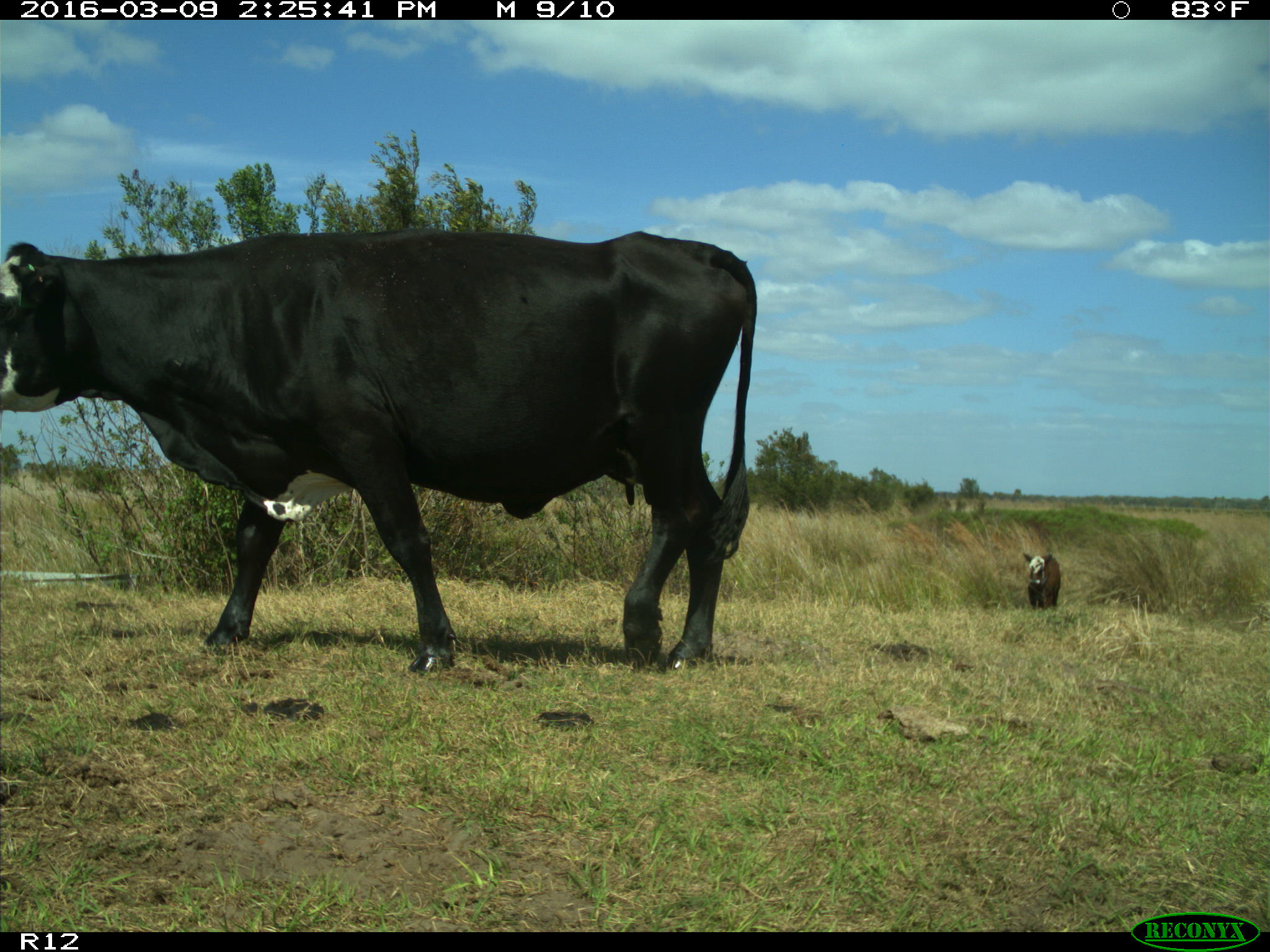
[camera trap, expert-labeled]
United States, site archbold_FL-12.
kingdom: Animalia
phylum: Chordata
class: Mammalia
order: Artiodactyla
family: Bovidae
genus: Bos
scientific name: Bos taurus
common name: domestic cow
Bos taurus (domestic cow).